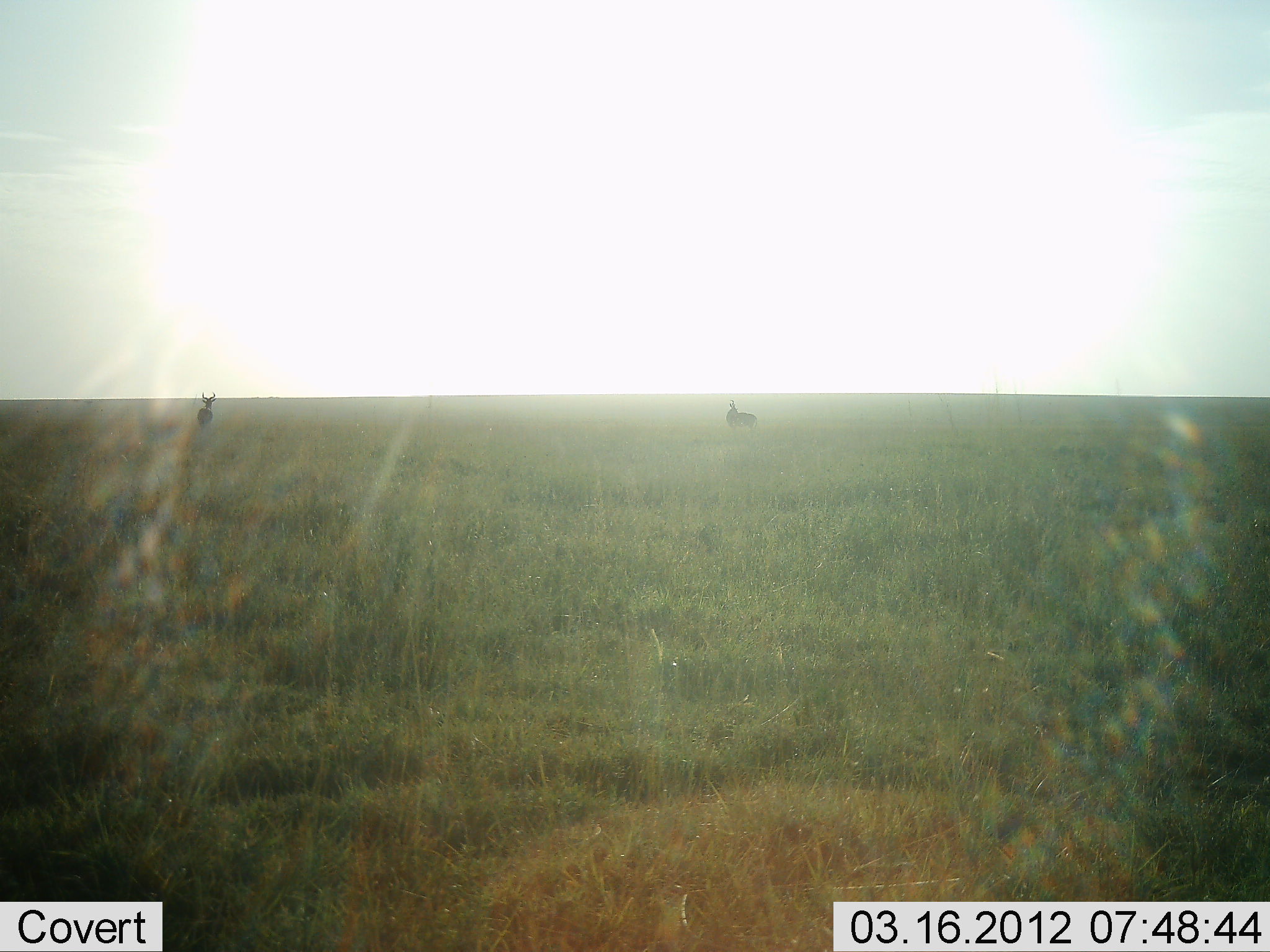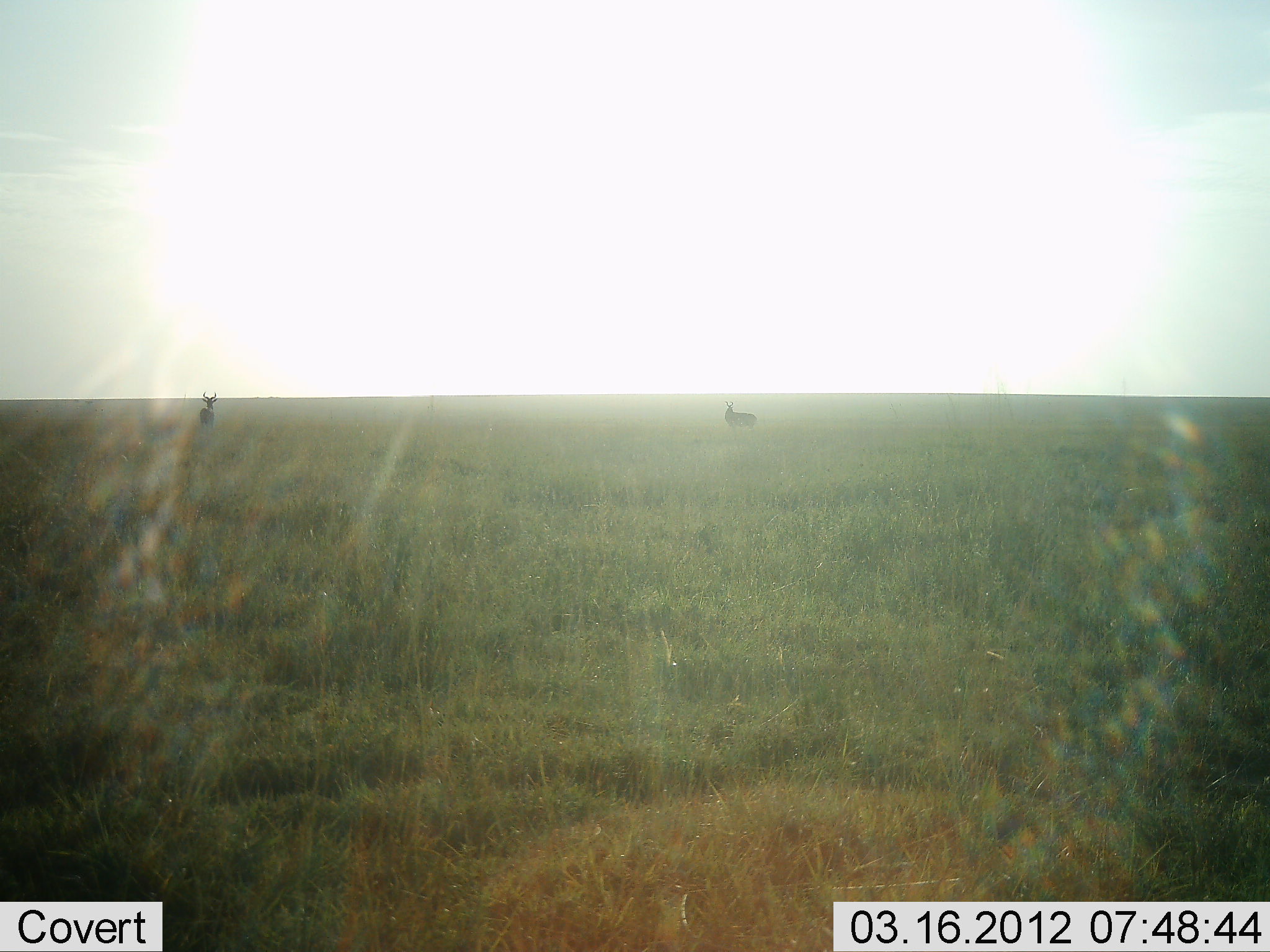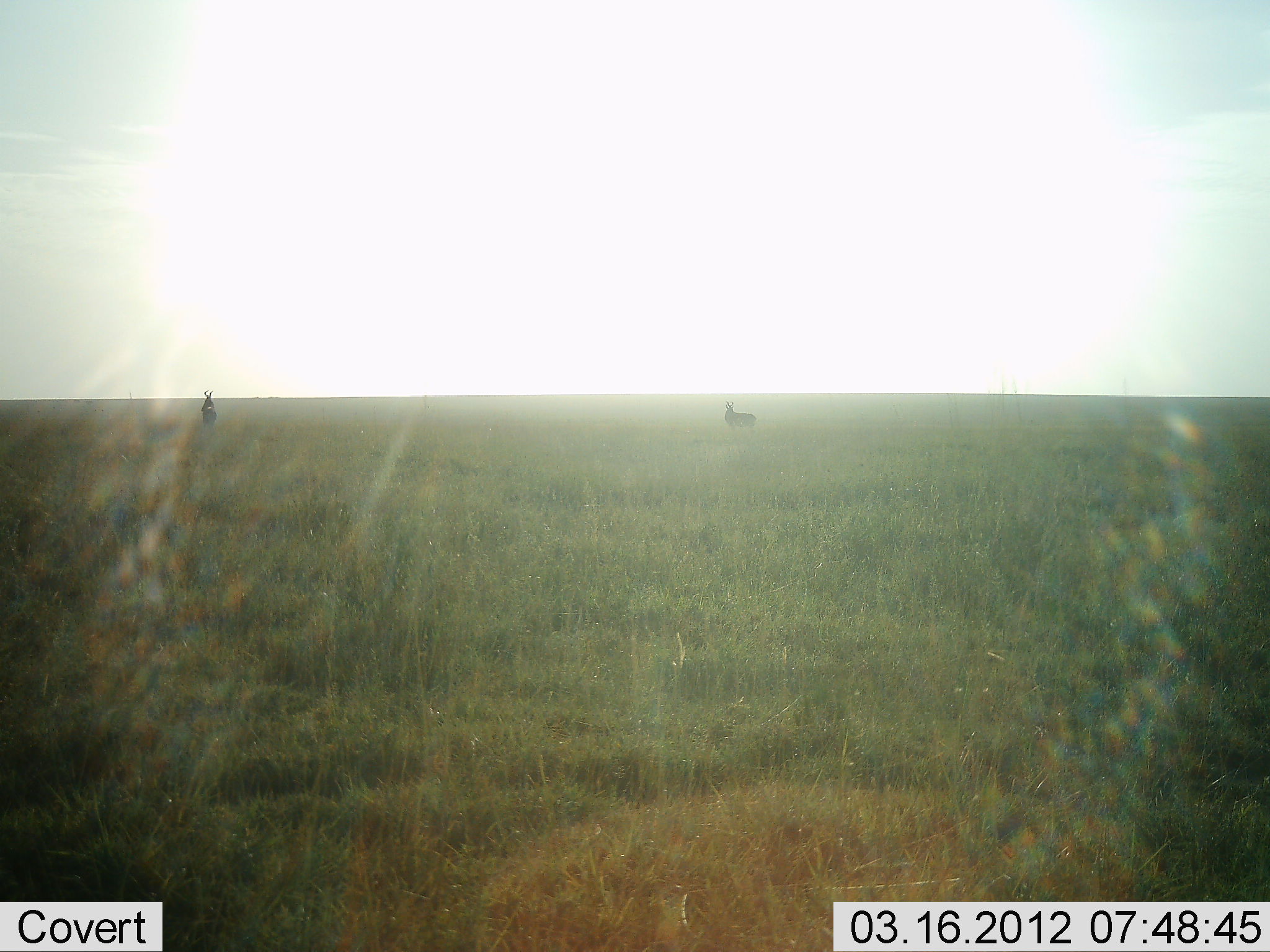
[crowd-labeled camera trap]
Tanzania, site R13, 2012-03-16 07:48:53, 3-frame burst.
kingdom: Animalia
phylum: Chordata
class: Mammalia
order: Artiodactyla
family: Bovidae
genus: Aepyceros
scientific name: Aepyceros melampus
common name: impala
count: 2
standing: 83%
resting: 0%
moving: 17%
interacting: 0%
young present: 0%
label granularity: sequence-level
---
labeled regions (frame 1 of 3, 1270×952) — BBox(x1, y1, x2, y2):
animal: BBox(726, 399, 757, 430); BBox(196, 392, 216, 431)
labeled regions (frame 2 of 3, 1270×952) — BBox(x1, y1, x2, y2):
animal: BBox(724, 401, 758, 429); BBox(199, 392, 217, 429)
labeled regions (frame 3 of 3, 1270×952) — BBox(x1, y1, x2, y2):
animal: BBox(724, 401, 758, 429); BBox(201, 389, 218, 434)